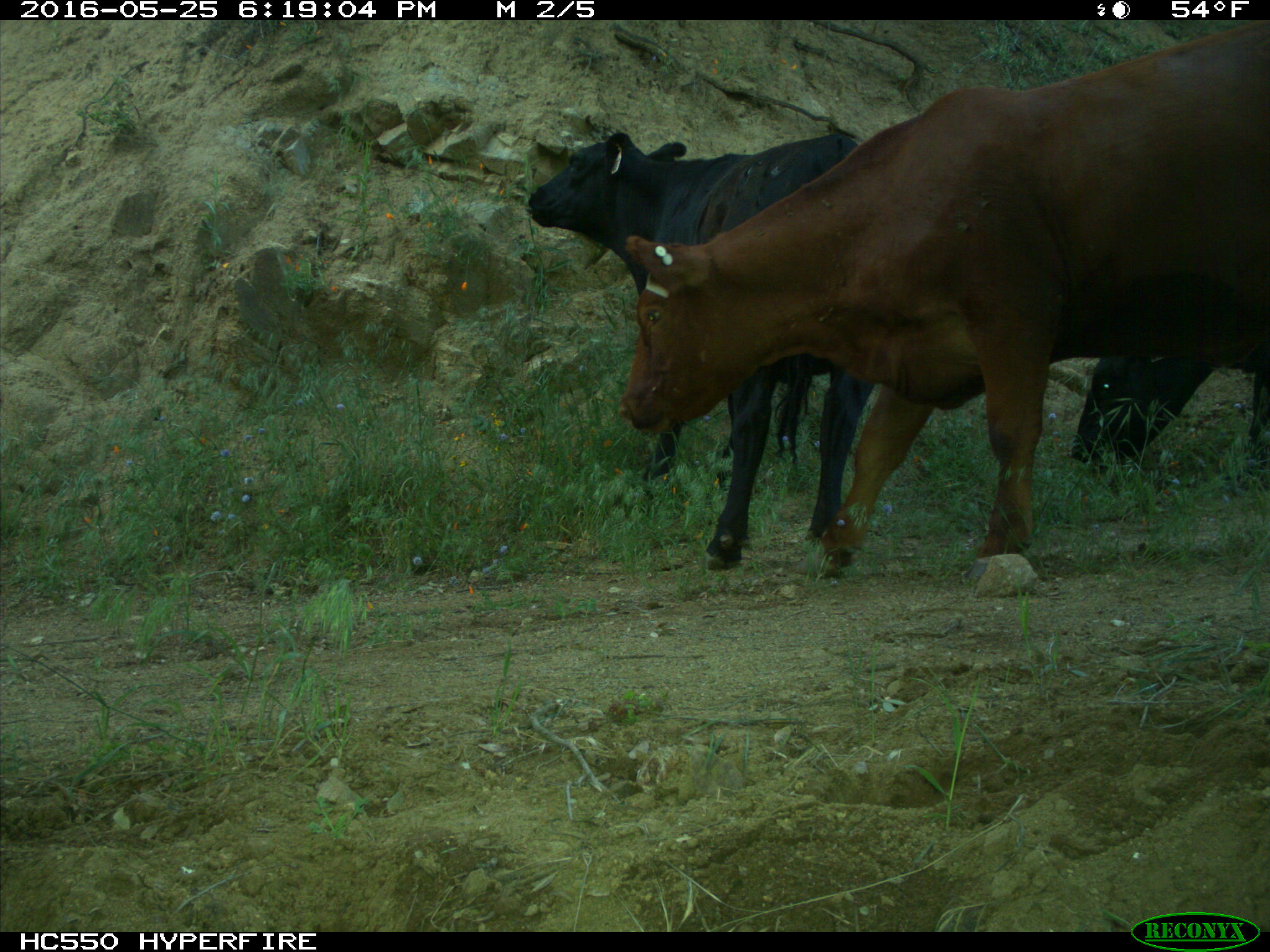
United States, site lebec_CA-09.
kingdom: Animalia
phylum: Chordata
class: Mammalia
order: Artiodactyla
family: Bovidae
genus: Bos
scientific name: Bos taurus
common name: domestic cow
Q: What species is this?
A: Bos taurus (domestic cow).